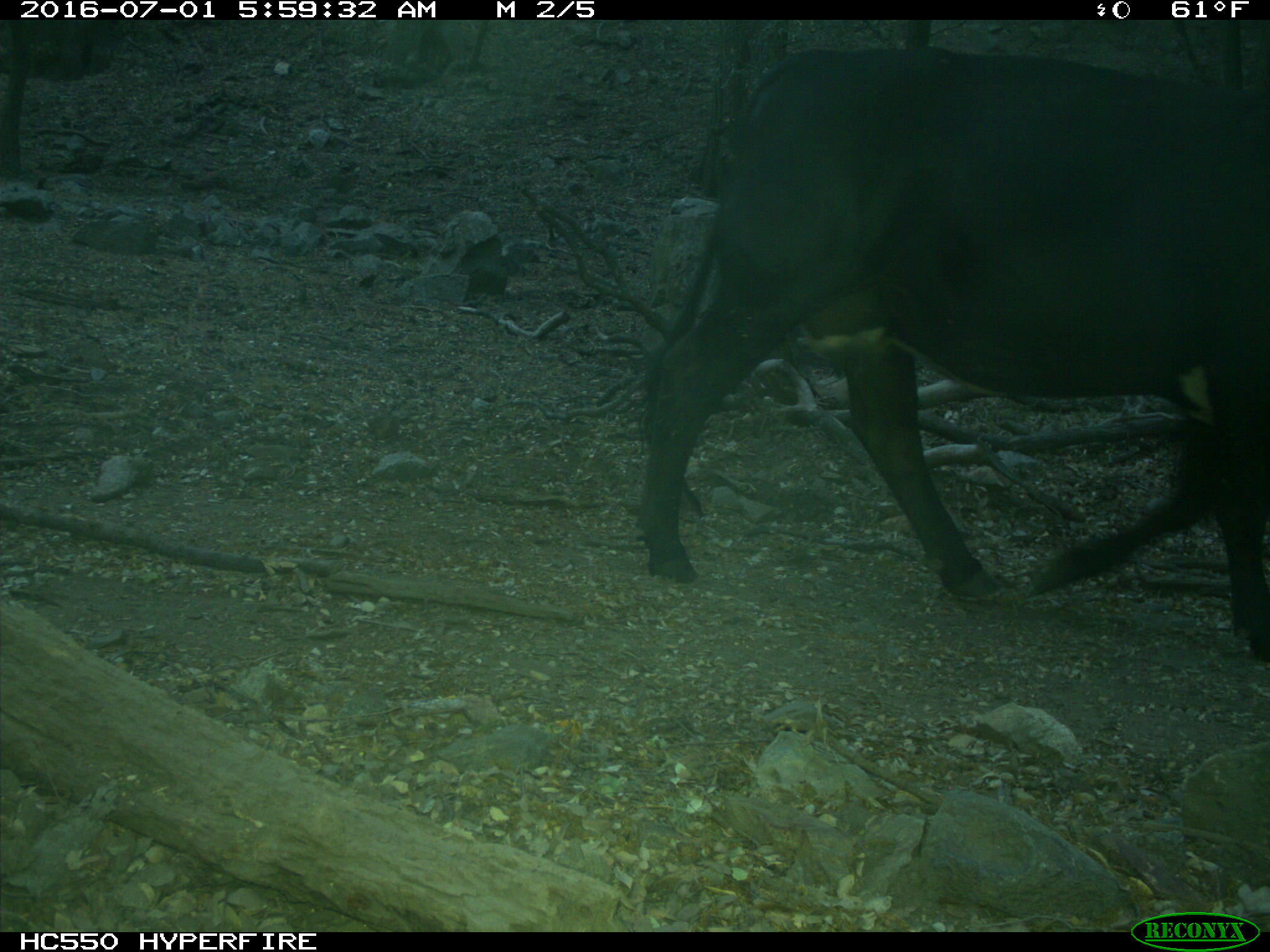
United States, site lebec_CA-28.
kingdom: Animalia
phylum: Chordata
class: Mammalia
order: Artiodactyla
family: Bovidae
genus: Bos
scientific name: Bos taurus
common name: domestic cow